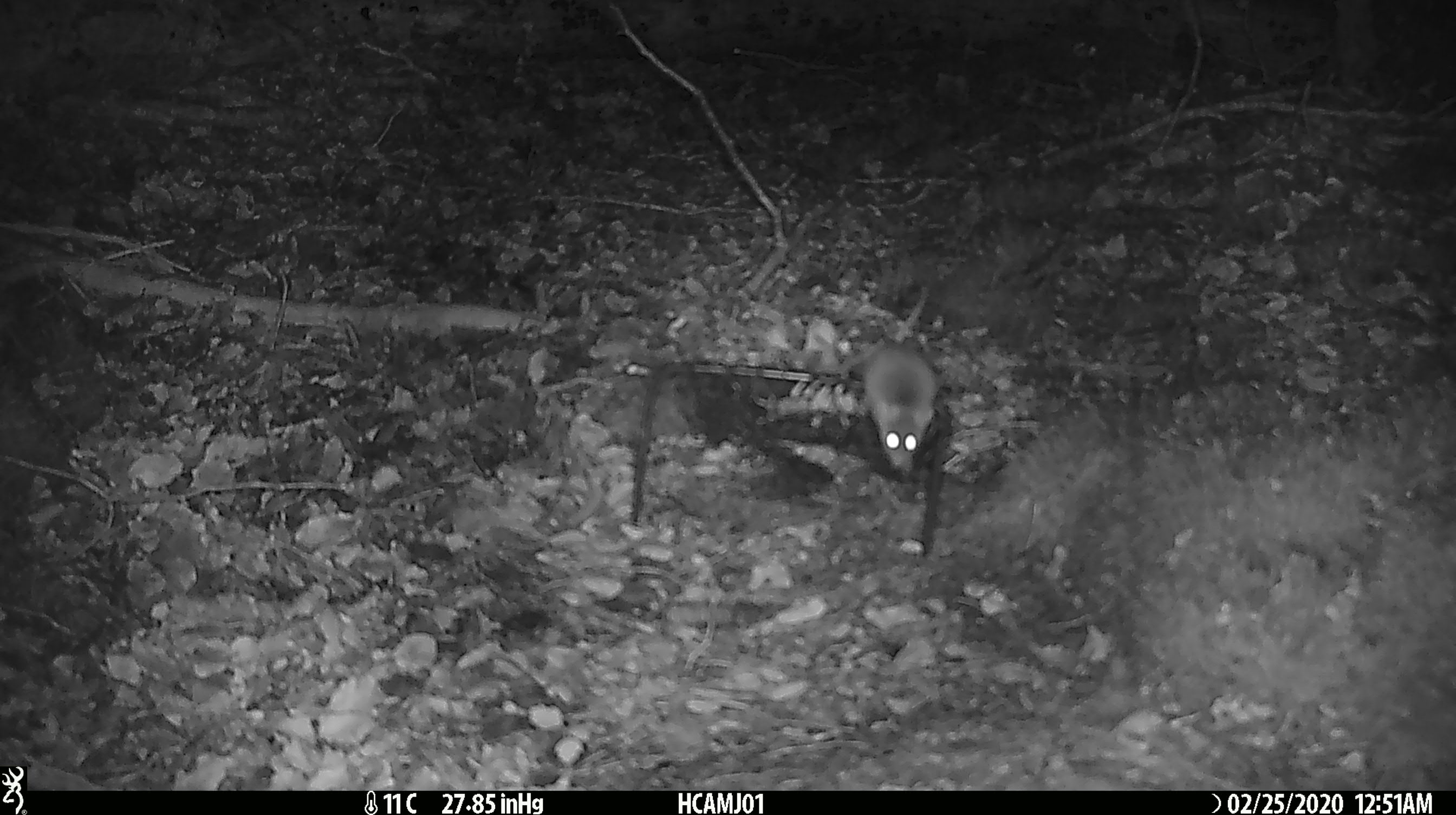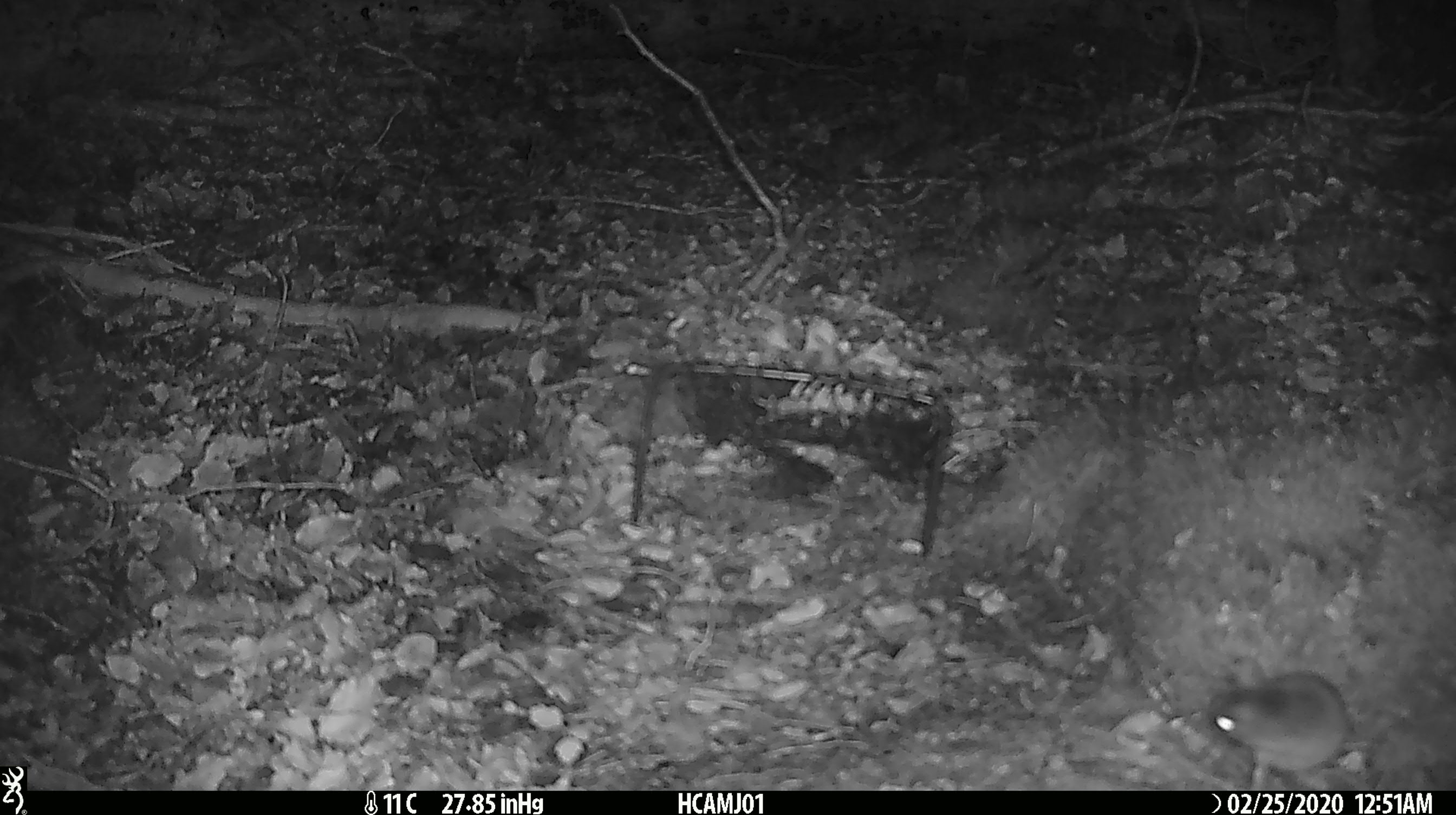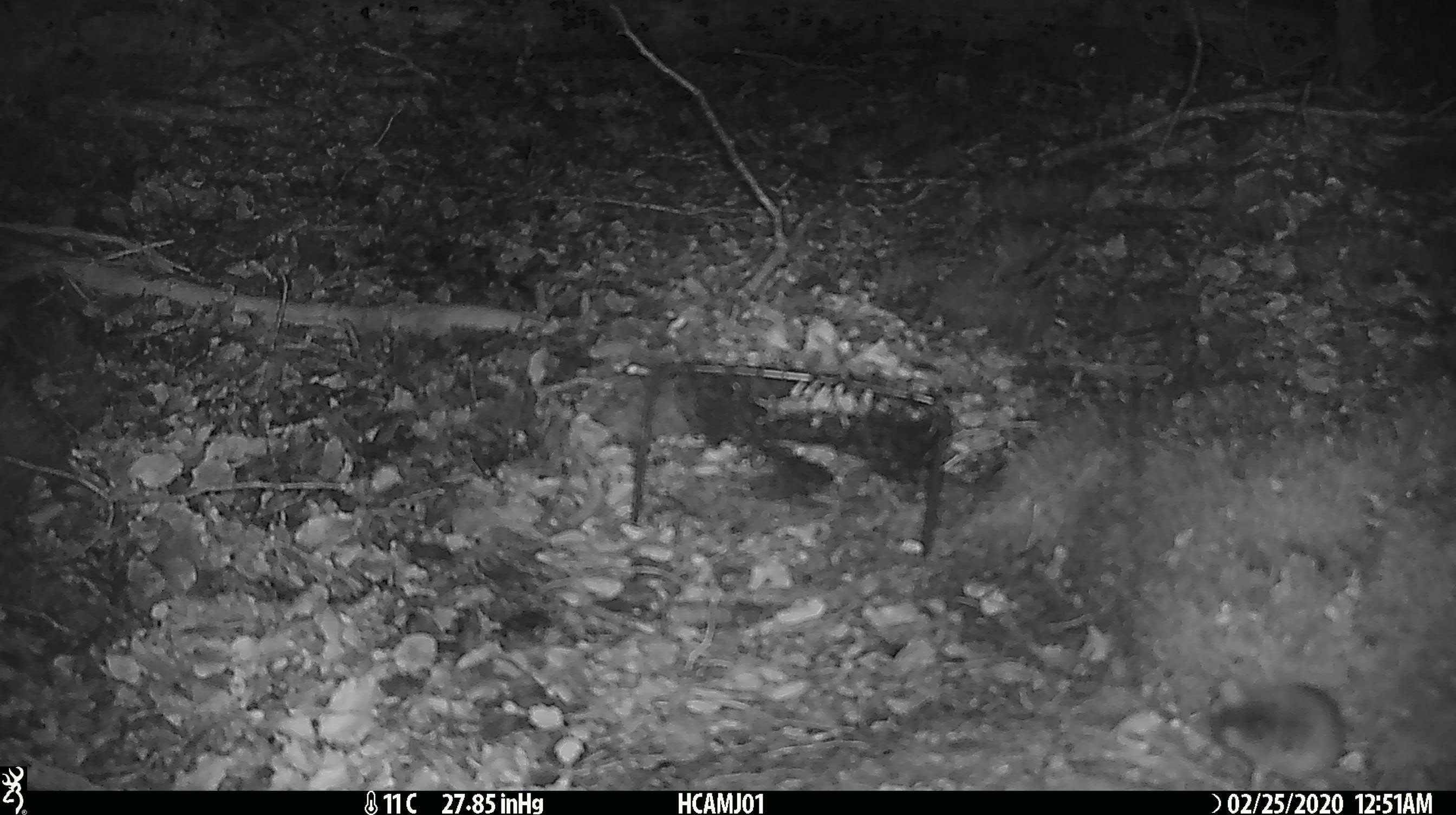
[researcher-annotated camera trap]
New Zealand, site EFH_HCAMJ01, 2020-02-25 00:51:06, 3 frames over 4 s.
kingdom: Animalia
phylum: Chordata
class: Mammalia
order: Rodentia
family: Muridae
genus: Mus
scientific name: Mus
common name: mouse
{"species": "mouse (Mus)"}